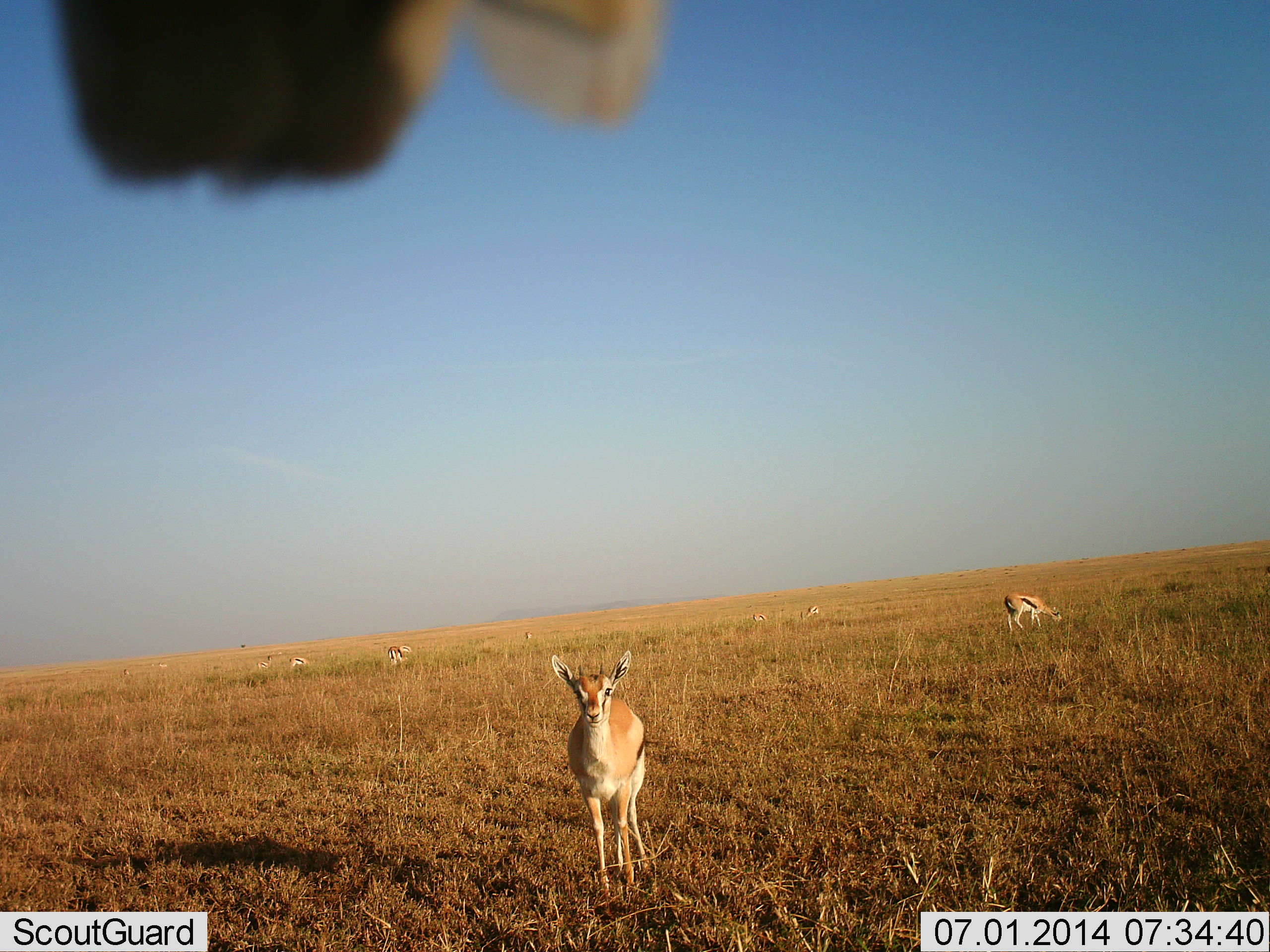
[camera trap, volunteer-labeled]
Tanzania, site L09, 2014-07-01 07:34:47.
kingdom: Animalia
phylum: Chordata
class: Mammalia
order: Artiodactyla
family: Bovidae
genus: Eudorcas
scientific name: Eudorcas thomsonii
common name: thomson's gazelle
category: gazellethomsons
Gazellethomsons (thomson's gazelle) (Eudorcas thomsonii), count 8. Behavior (volunteer vote fractions): standing 92%, resting 0%, moving 17%, interacting 8%. Young present (vote fraction): 0%. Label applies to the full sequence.